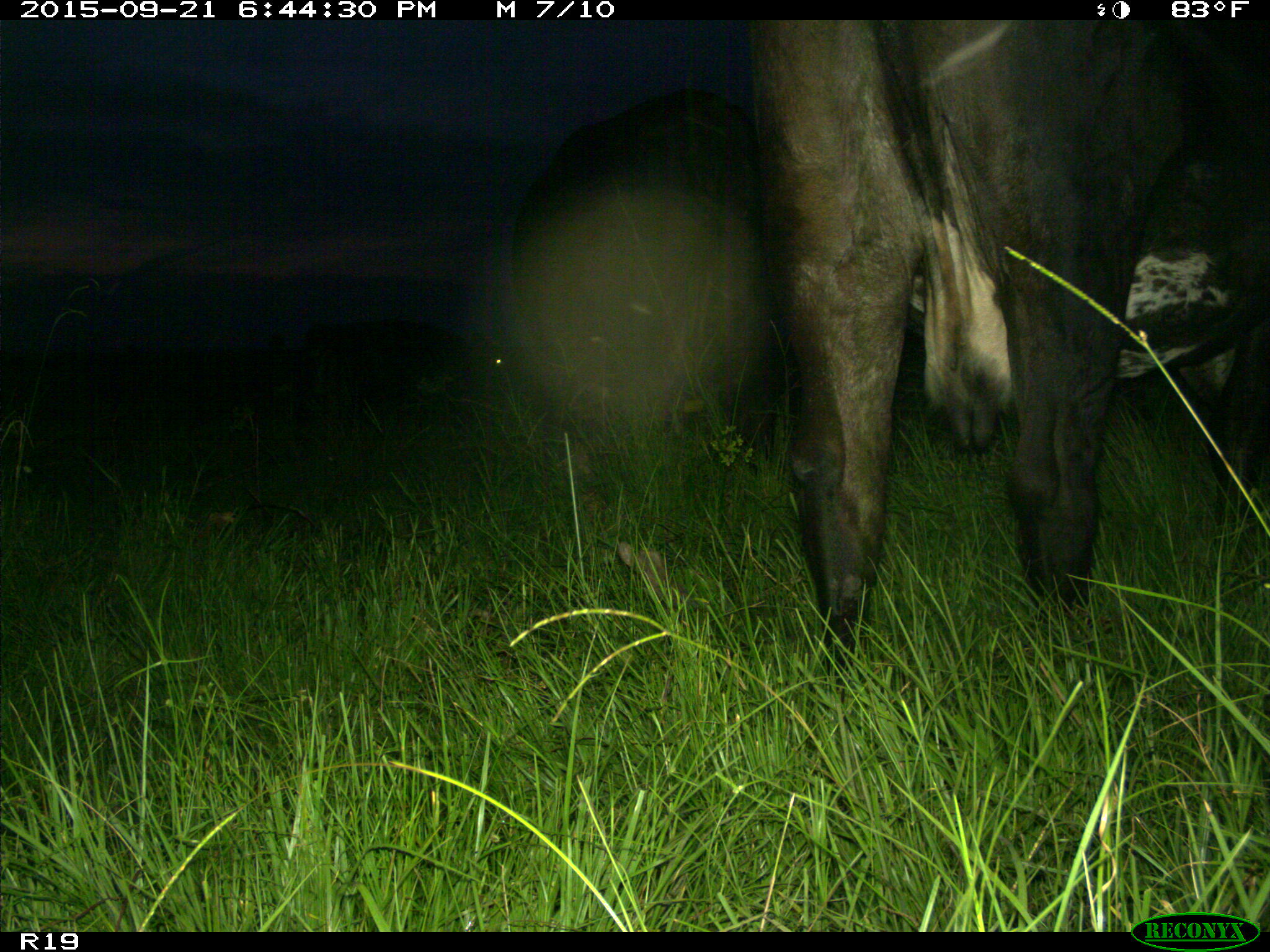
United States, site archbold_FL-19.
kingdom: Animalia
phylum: Chordata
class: Mammalia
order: Artiodactyla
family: Bovidae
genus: Bos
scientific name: Bos taurus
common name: domestic cow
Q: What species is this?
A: Bos taurus (domestic cow).